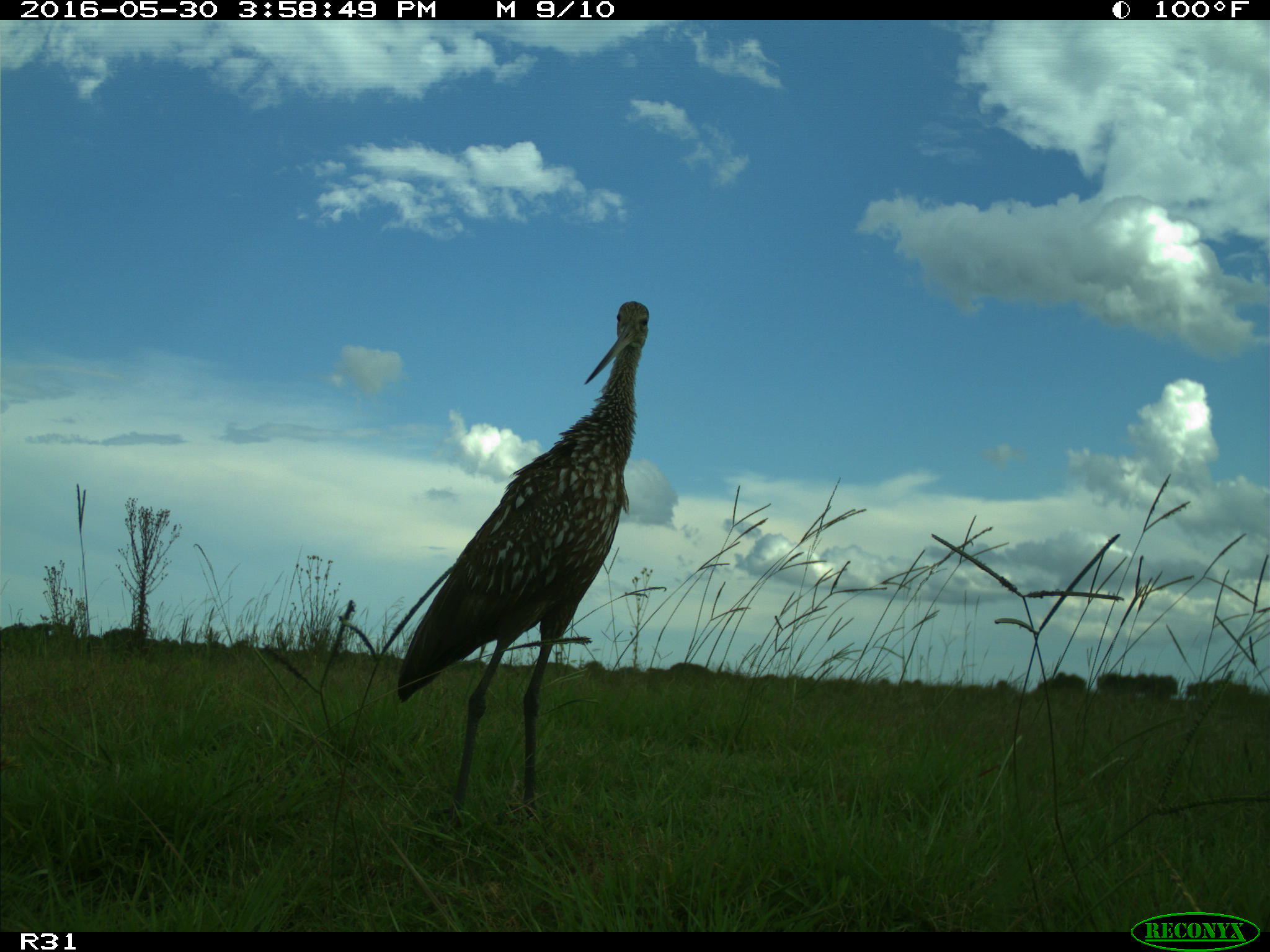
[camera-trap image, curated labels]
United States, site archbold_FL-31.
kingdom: Animalia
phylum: Chordata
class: Aves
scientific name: Aves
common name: birds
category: unidentified bird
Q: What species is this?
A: Unidentified bird (birds) (Aves).